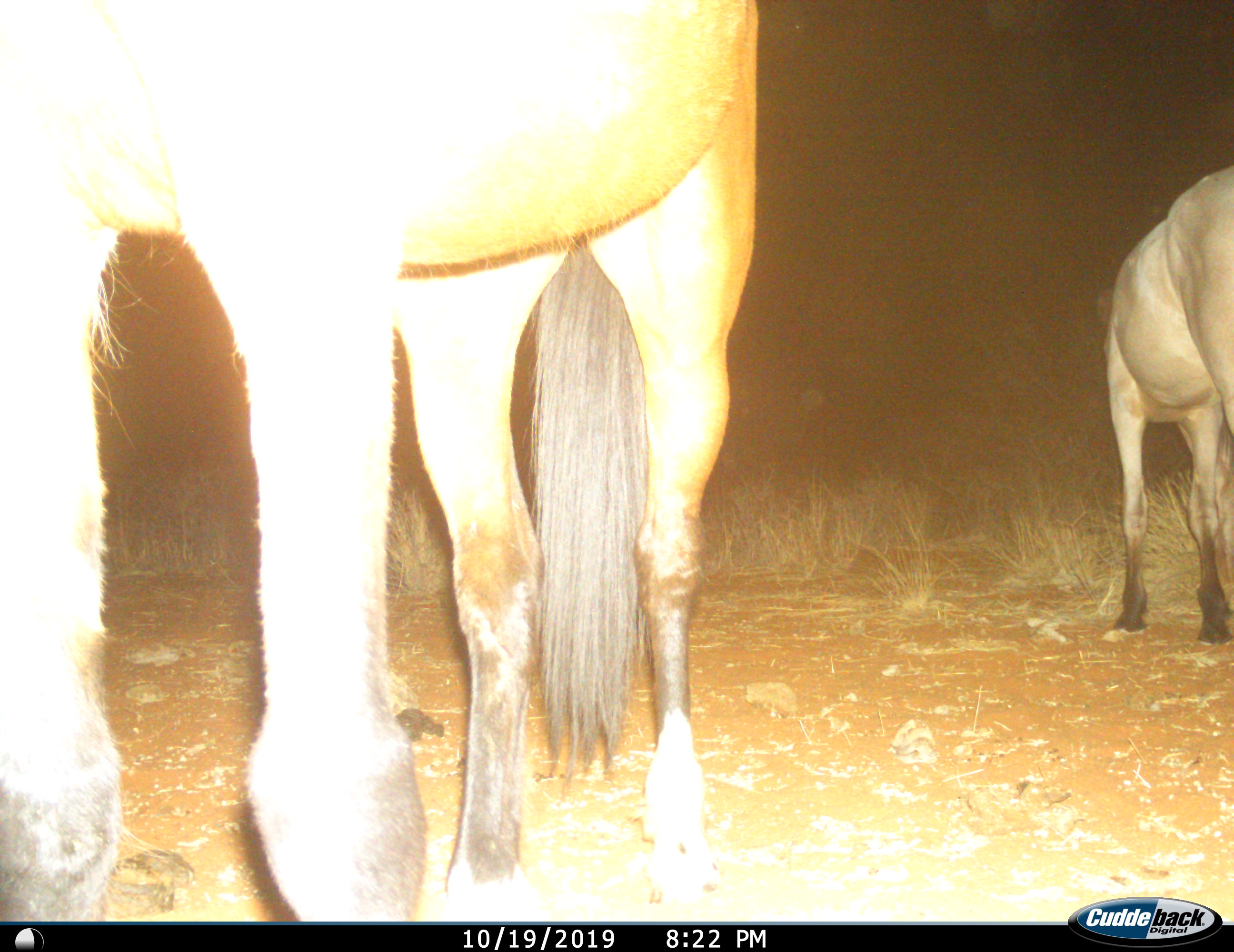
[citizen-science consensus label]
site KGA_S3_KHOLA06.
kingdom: Animalia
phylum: Chordata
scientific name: Vertebrata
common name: domestic animal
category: domesticanimal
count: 2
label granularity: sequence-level